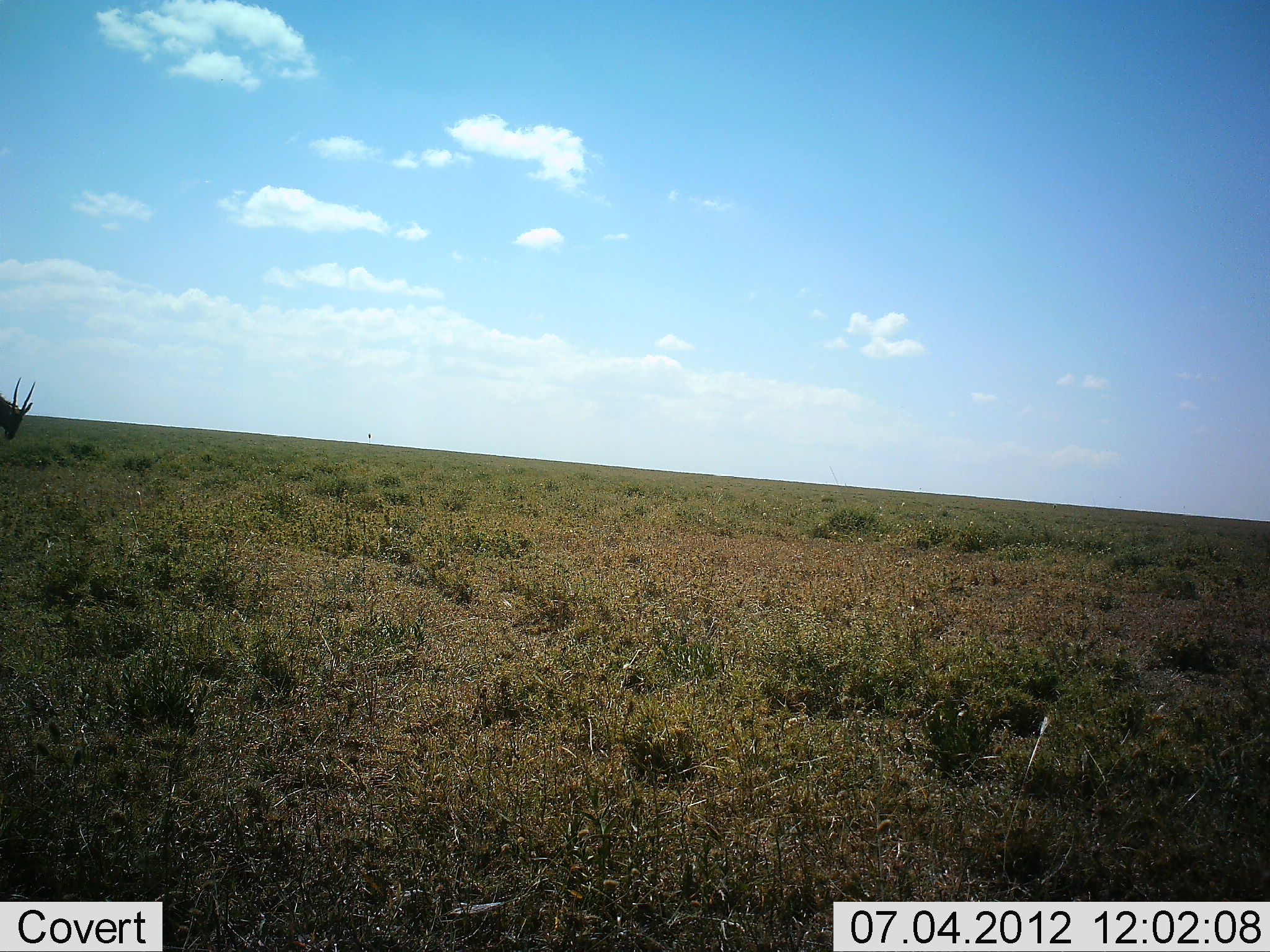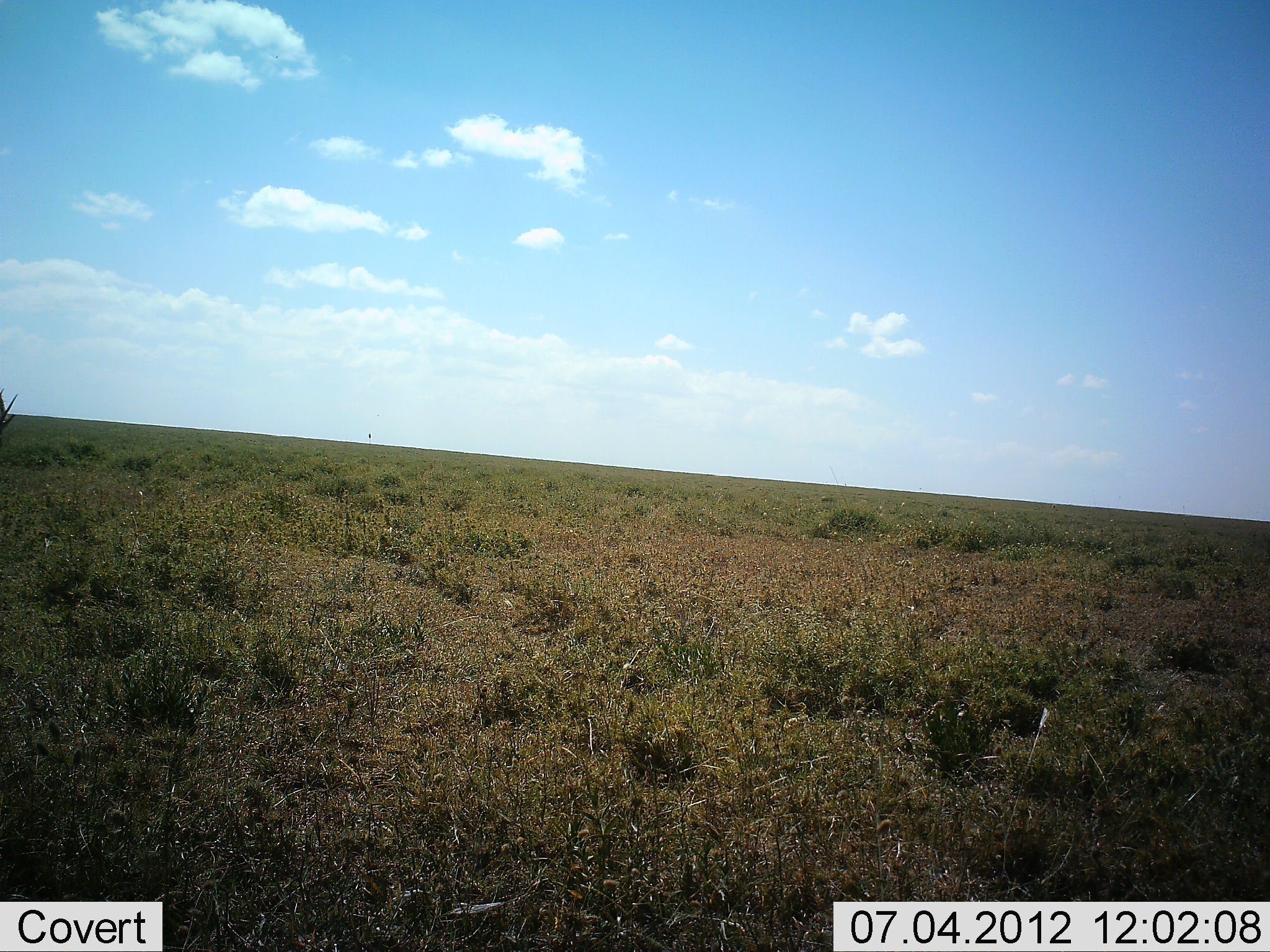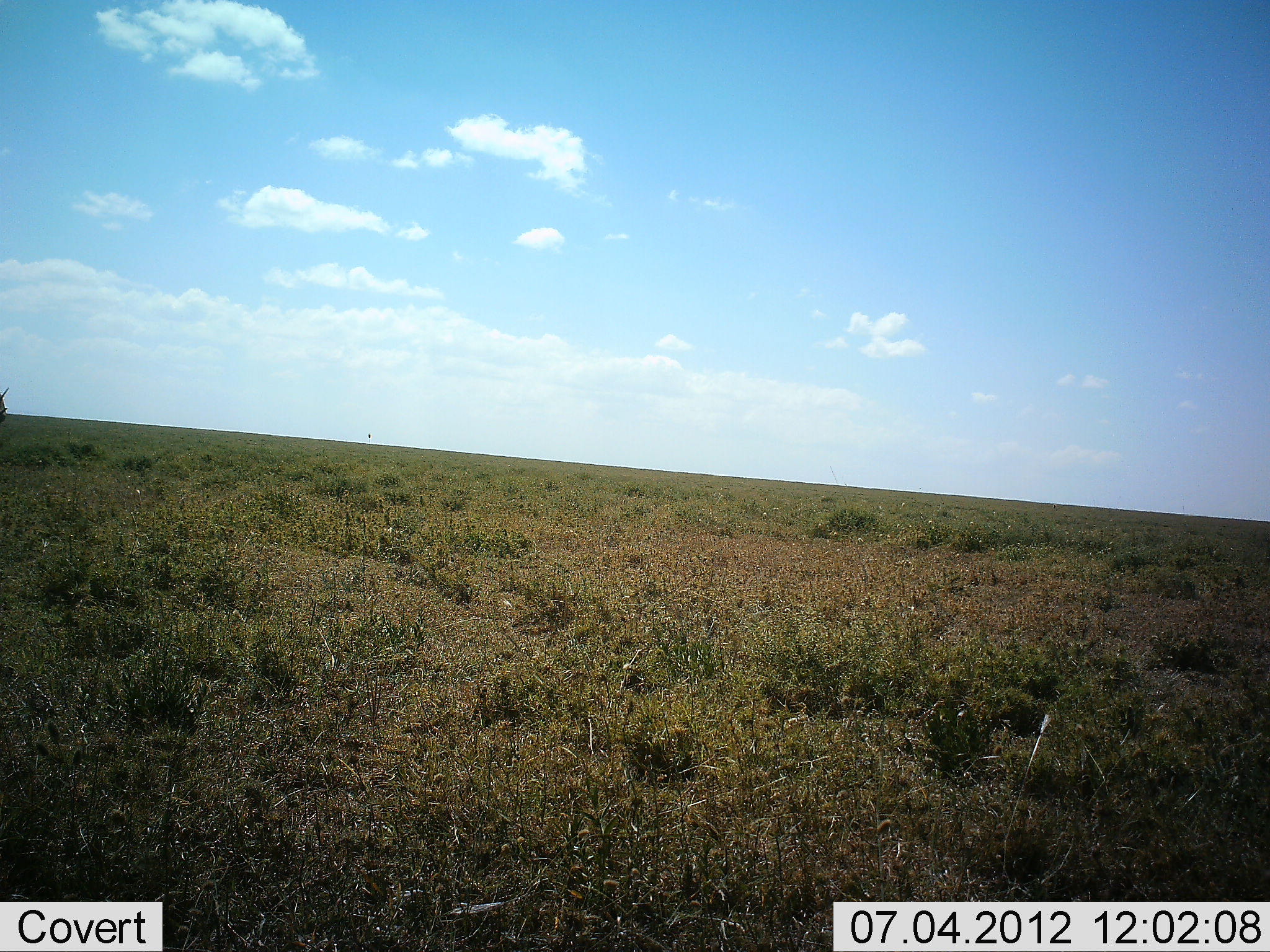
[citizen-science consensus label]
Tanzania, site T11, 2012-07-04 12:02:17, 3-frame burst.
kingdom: Animalia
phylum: Chordata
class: Mammalia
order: Artiodactyla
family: Bovidae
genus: Tragelaphus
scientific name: Tragelaphus oryx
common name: eland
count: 1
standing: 60%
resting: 0%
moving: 40%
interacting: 0%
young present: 0%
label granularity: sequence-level